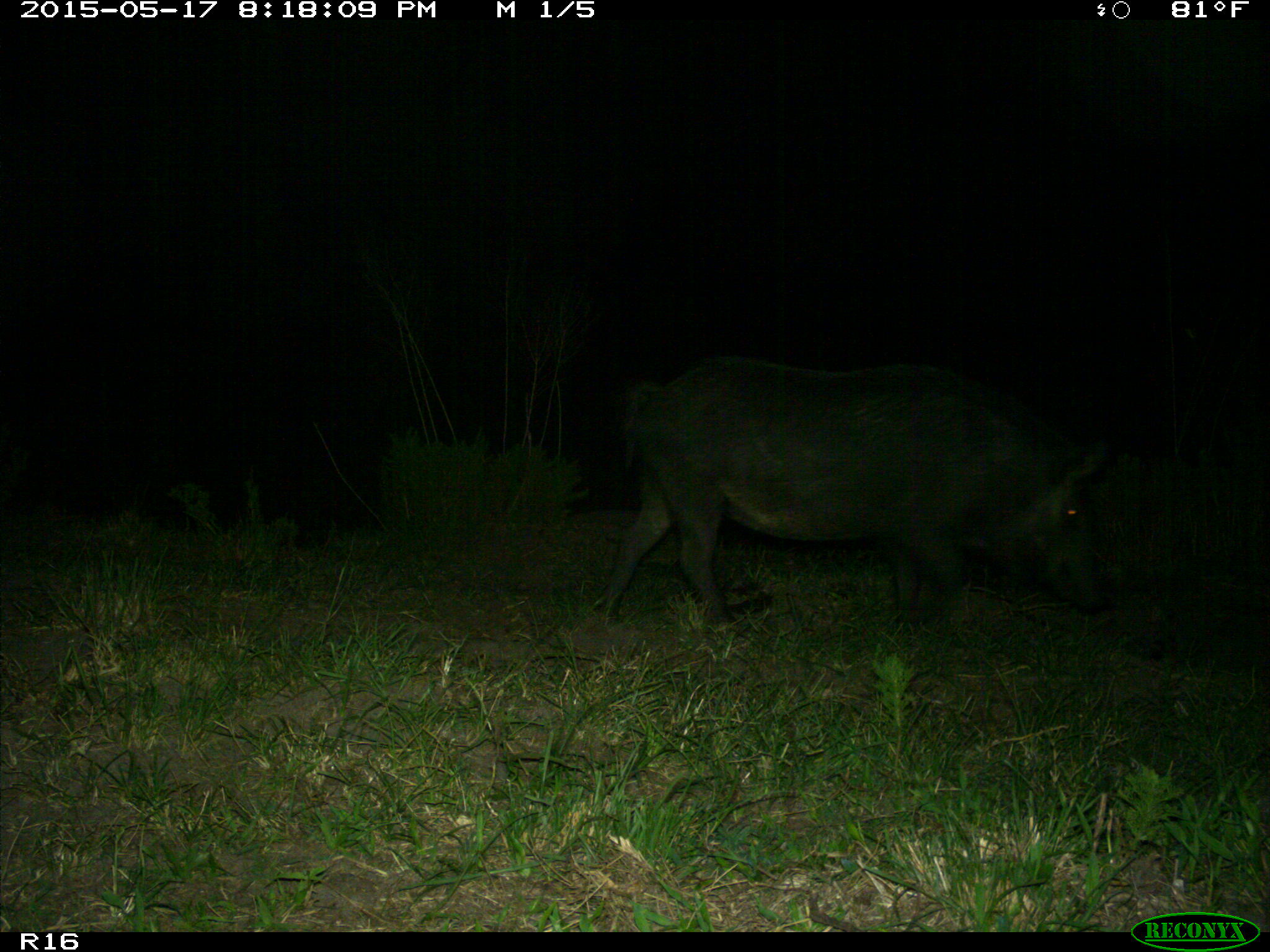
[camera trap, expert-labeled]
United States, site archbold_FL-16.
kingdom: Animalia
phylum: Chordata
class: Mammalia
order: Artiodactyla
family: Suidae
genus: Sus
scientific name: Sus scrofa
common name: wild boar